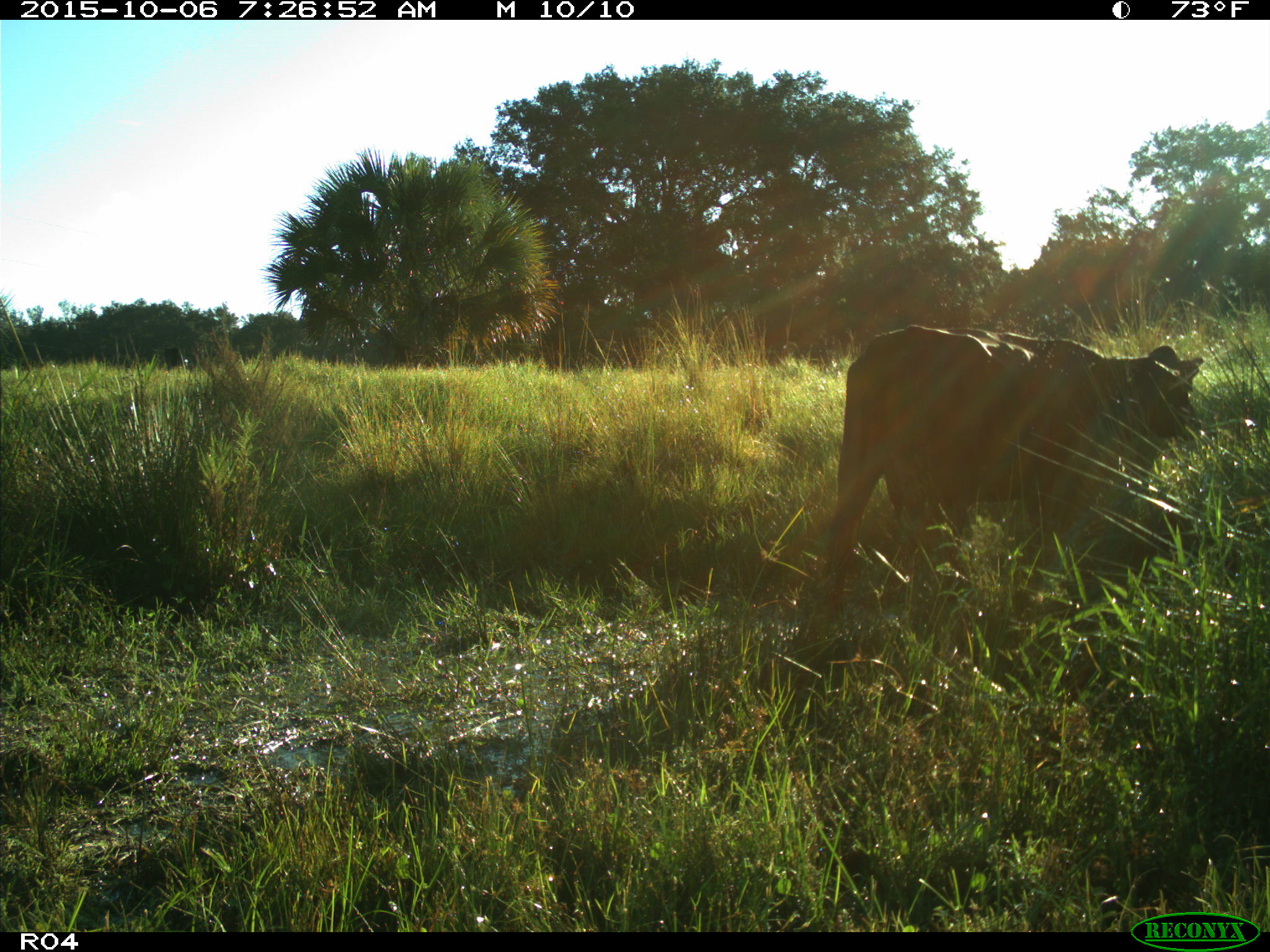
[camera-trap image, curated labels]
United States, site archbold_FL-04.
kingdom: Animalia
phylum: Chordata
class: Mammalia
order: Artiodactyla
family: Bovidae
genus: Bos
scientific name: Bos taurus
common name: domestic cow